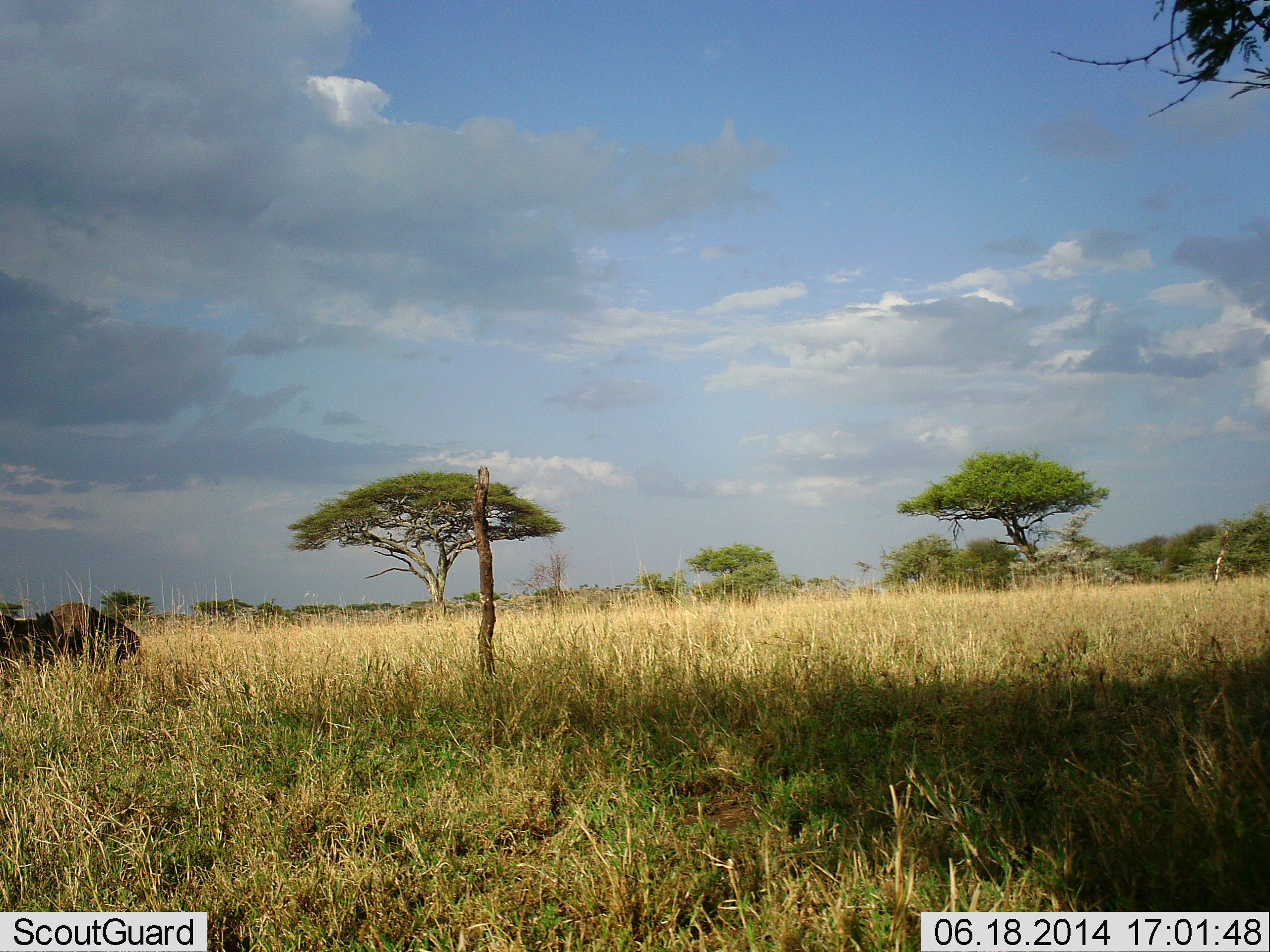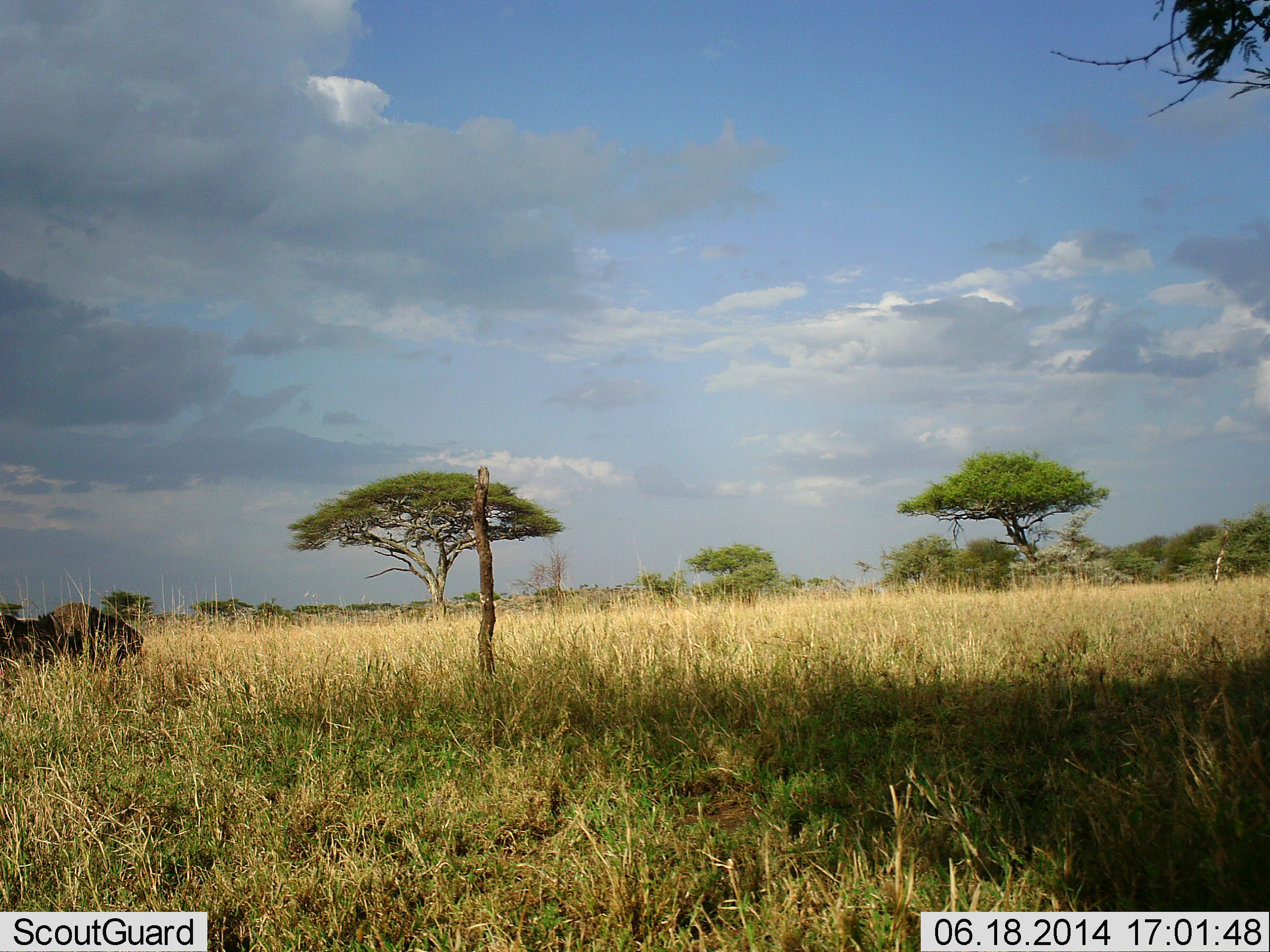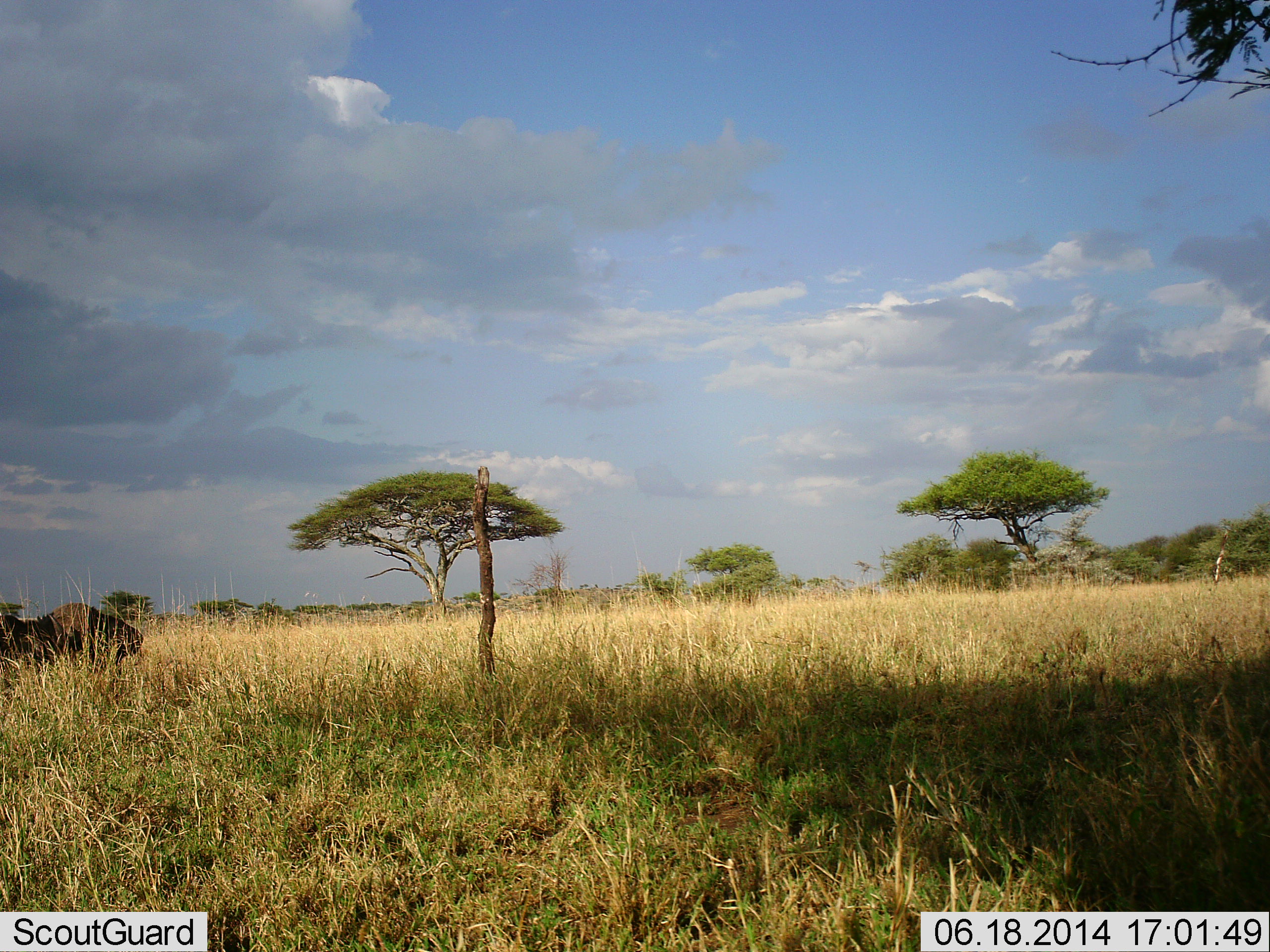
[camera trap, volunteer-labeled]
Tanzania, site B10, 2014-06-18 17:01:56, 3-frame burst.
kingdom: Animalia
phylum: Chordata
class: Mammalia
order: Artiodactyla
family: Bovidae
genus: Syncerus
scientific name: Syncerus caffer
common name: cape buffalo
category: buffalo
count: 1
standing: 38%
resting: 62%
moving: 0%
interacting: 0%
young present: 0%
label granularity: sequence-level